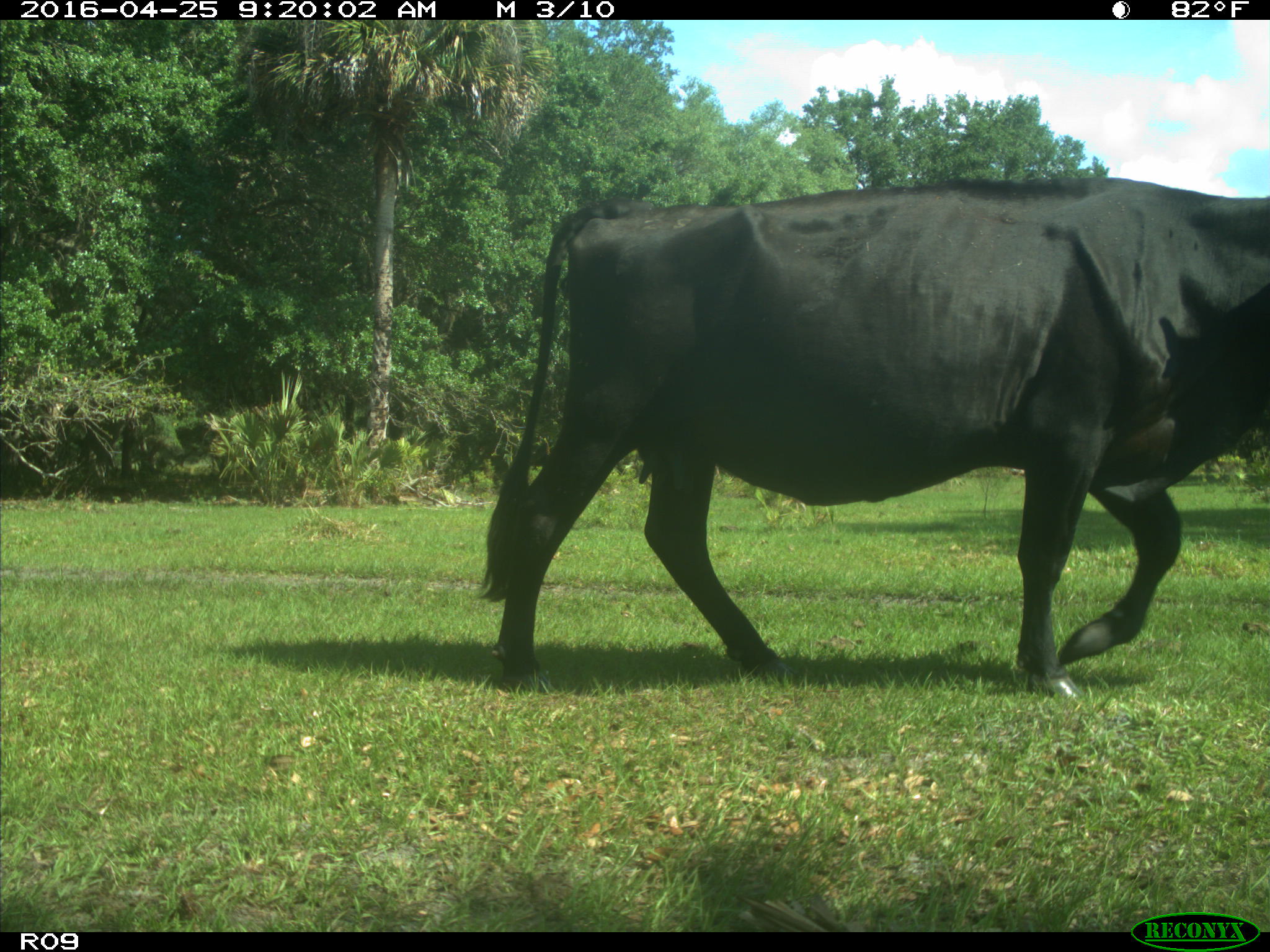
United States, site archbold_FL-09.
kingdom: Animalia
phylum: Chordata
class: Mammalia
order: Artiodactyla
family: Bovidae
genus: Bos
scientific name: Bos taurus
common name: domestic cow